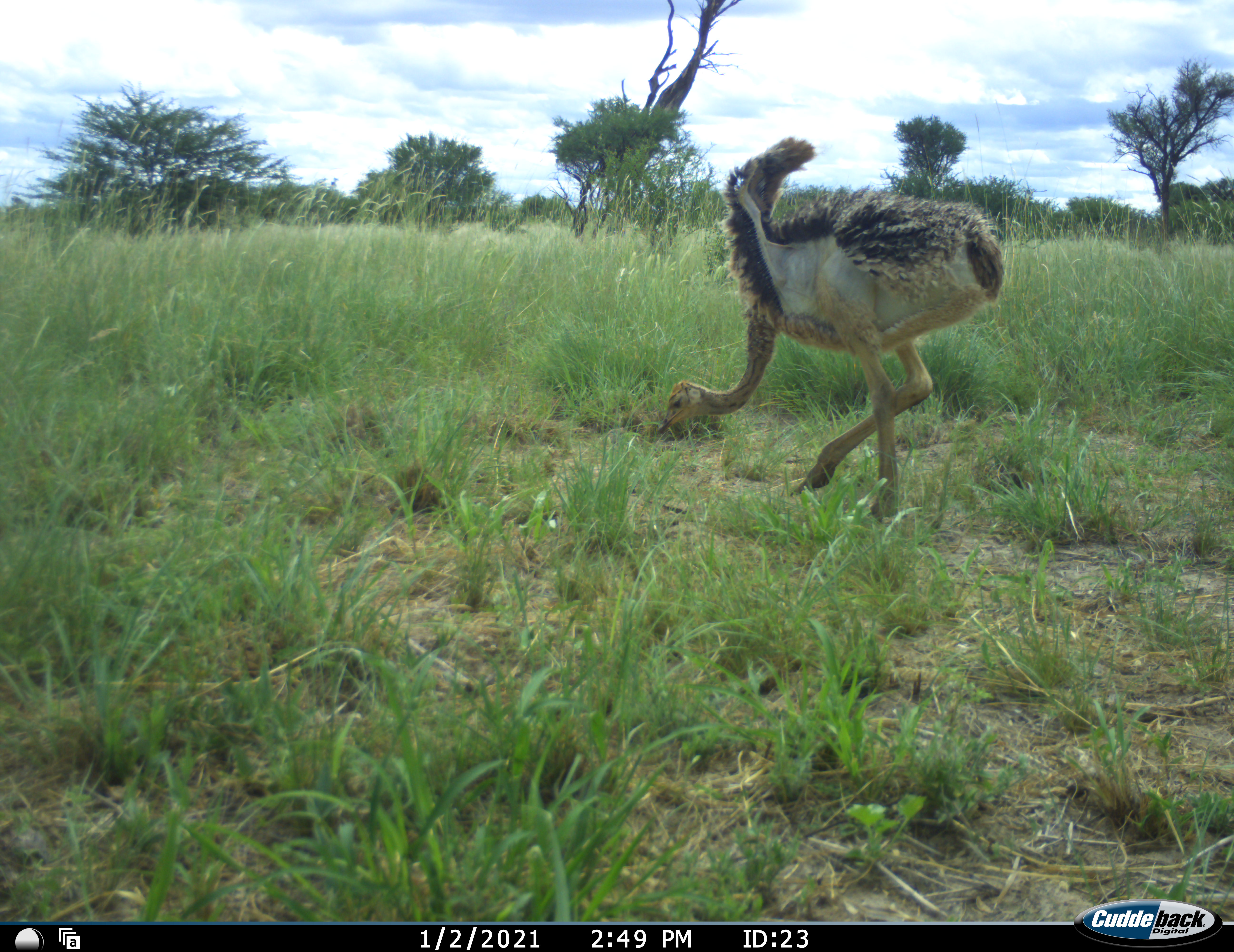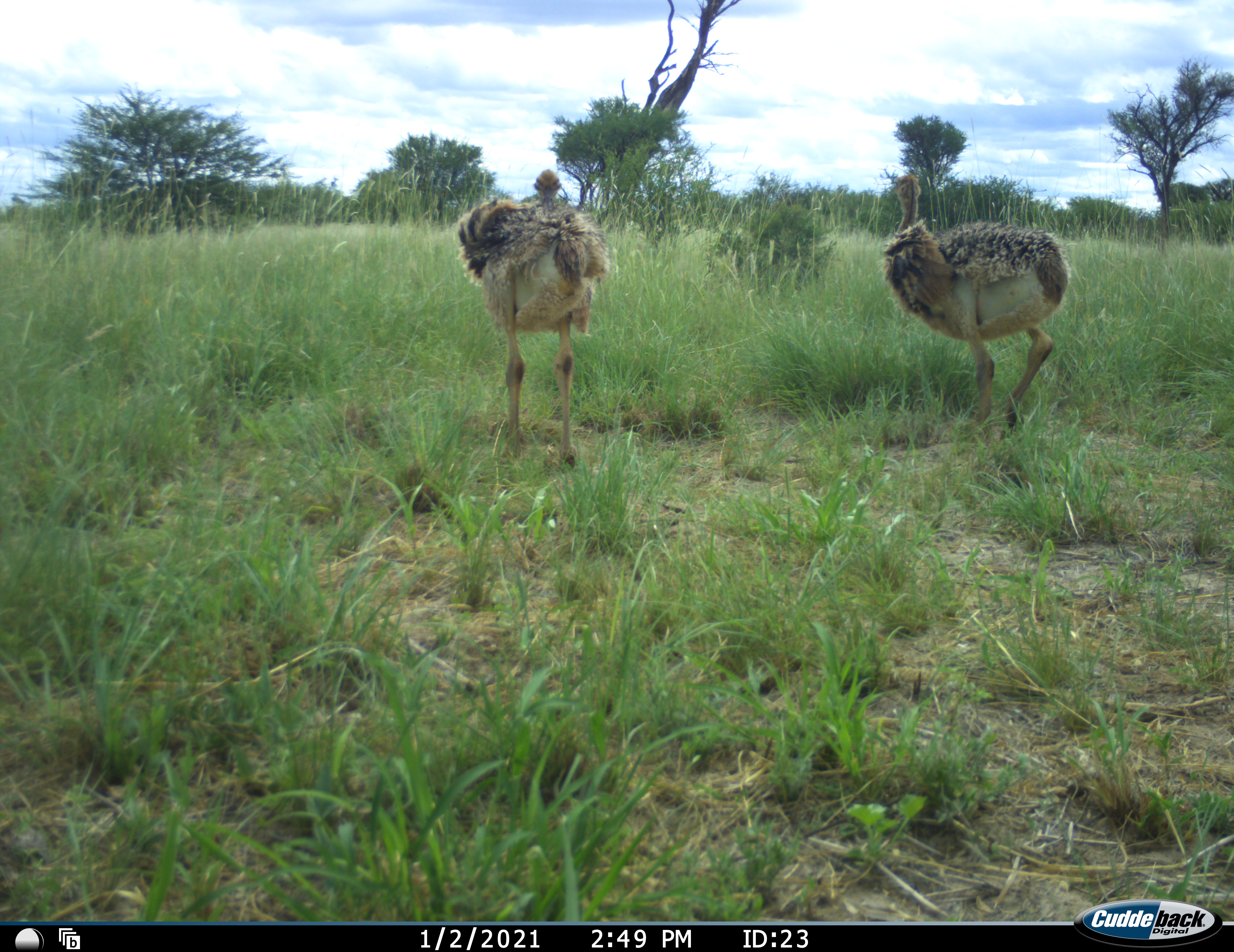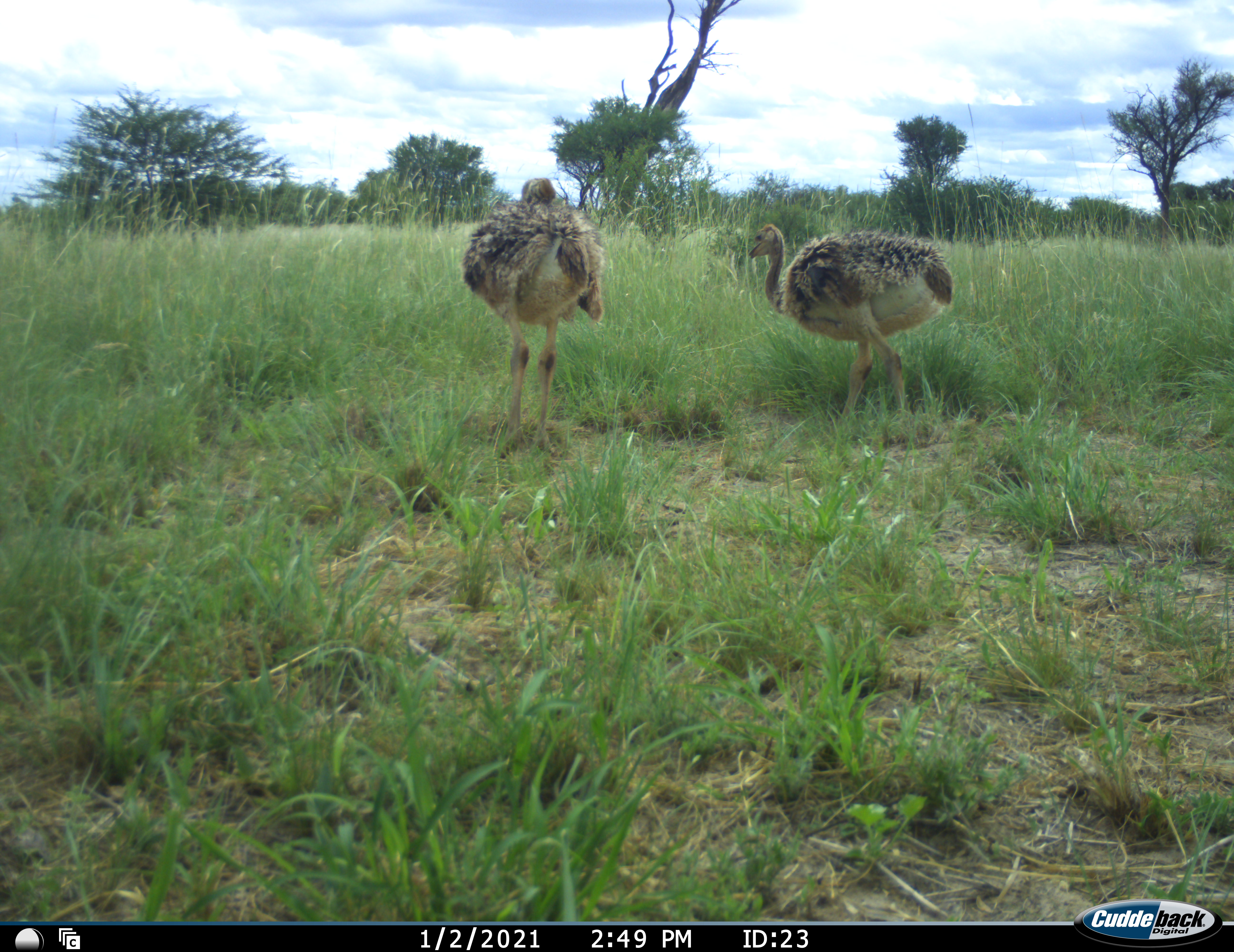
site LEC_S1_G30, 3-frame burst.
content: unidentified animal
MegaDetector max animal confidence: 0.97